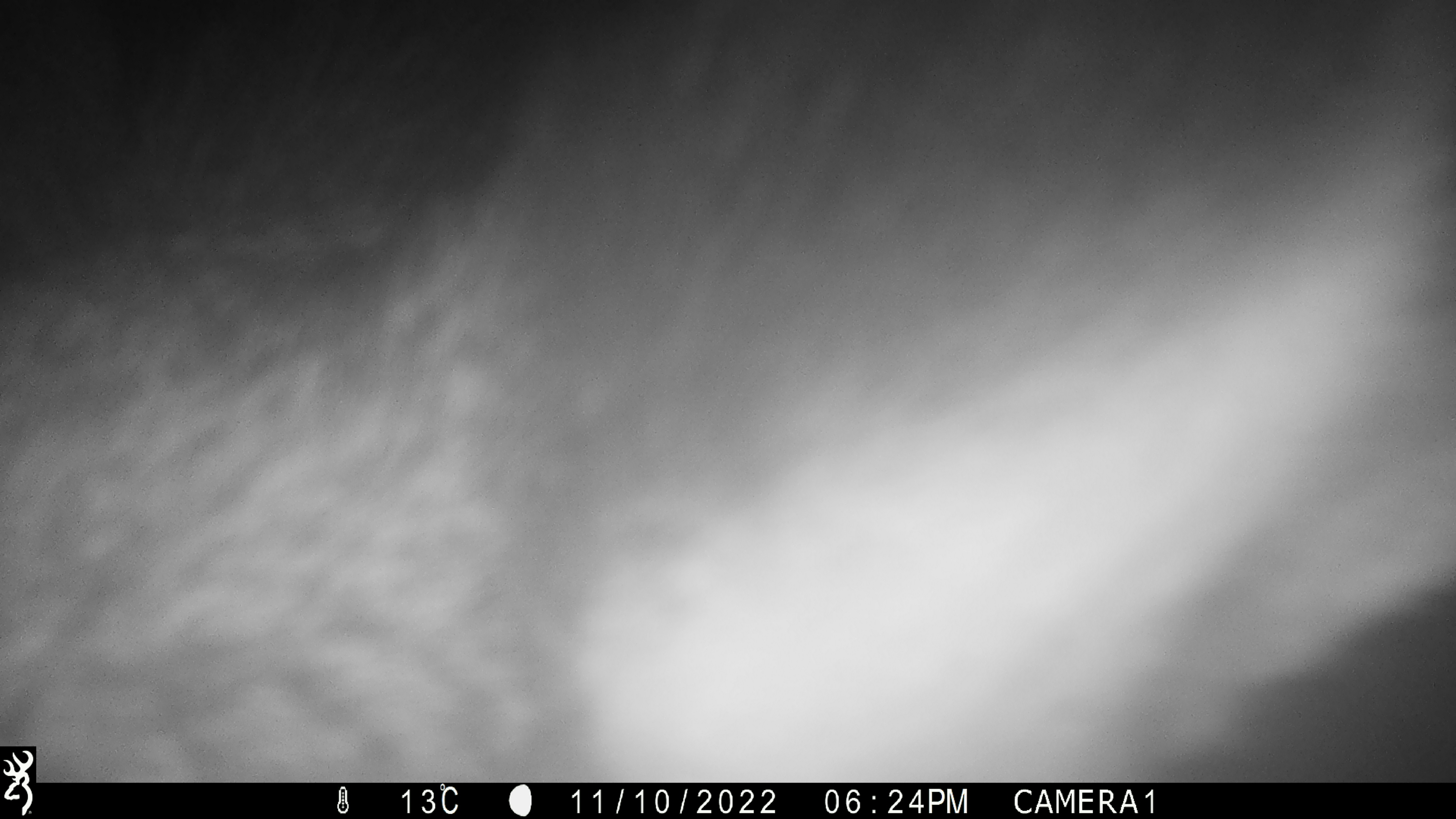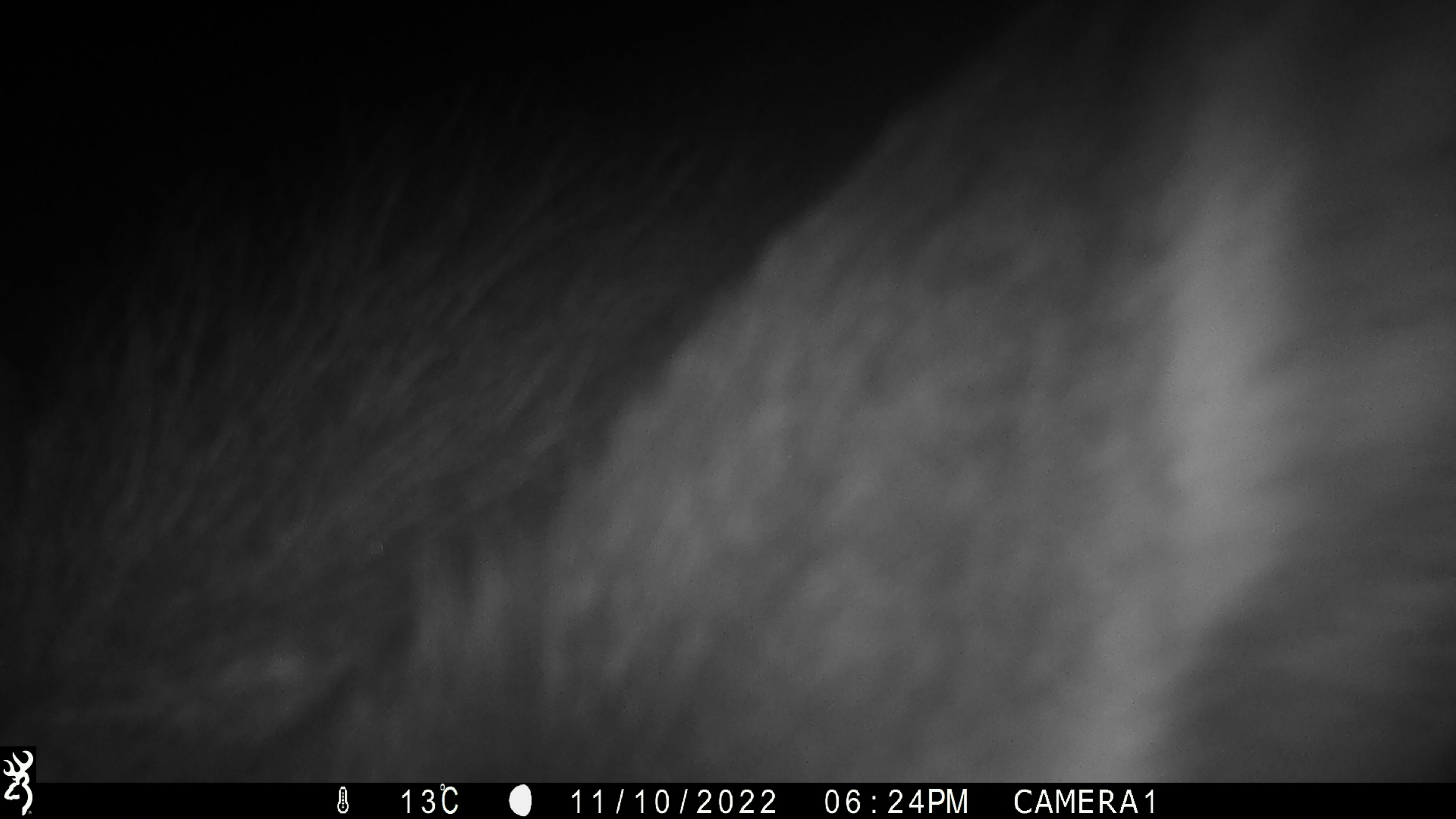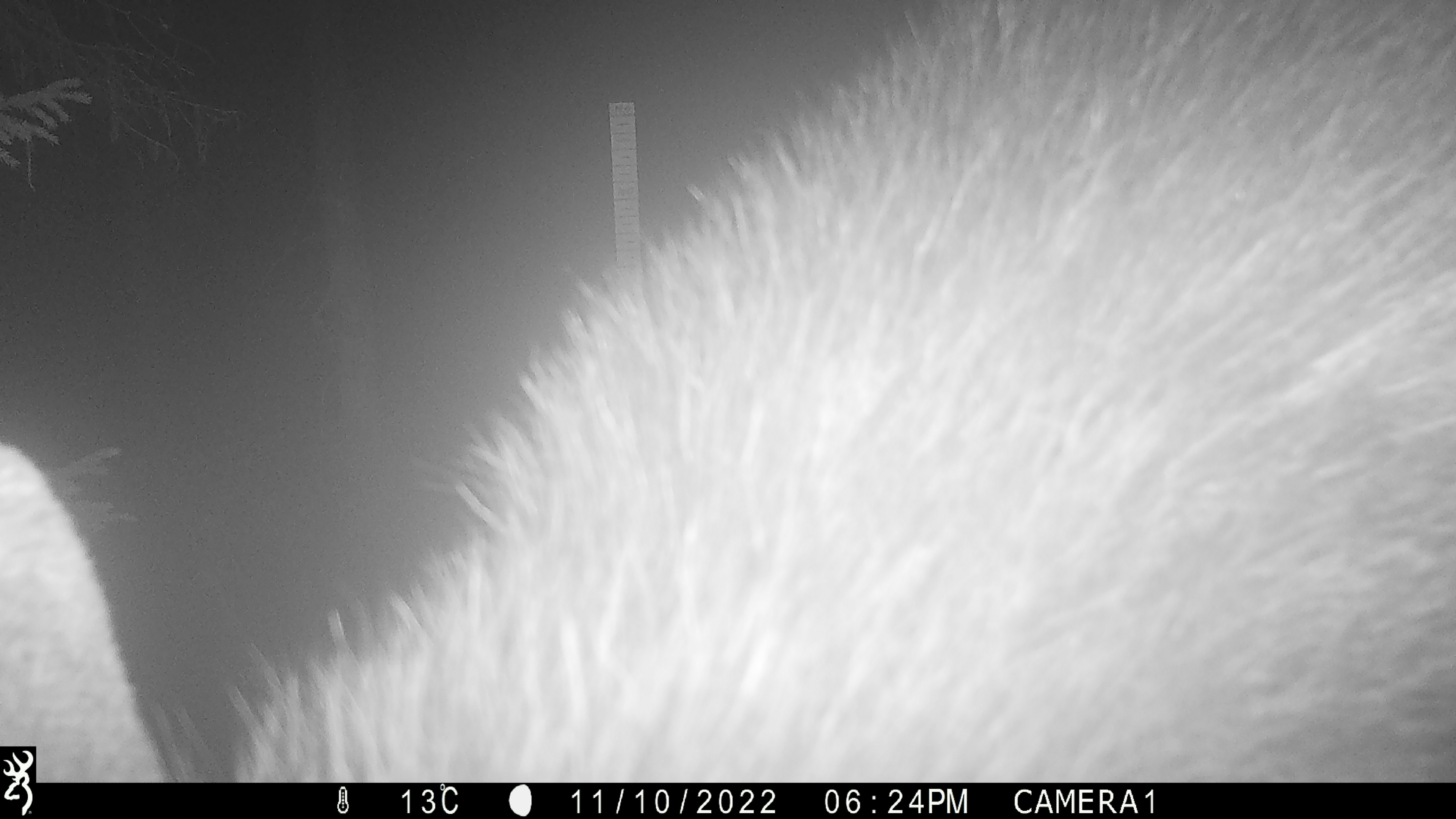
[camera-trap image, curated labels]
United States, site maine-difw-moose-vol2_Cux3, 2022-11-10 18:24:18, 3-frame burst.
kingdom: Animalia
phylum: Chordata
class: Mammalia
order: Artiodactyla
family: Cervidae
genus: Alces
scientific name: Alces alces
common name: moose